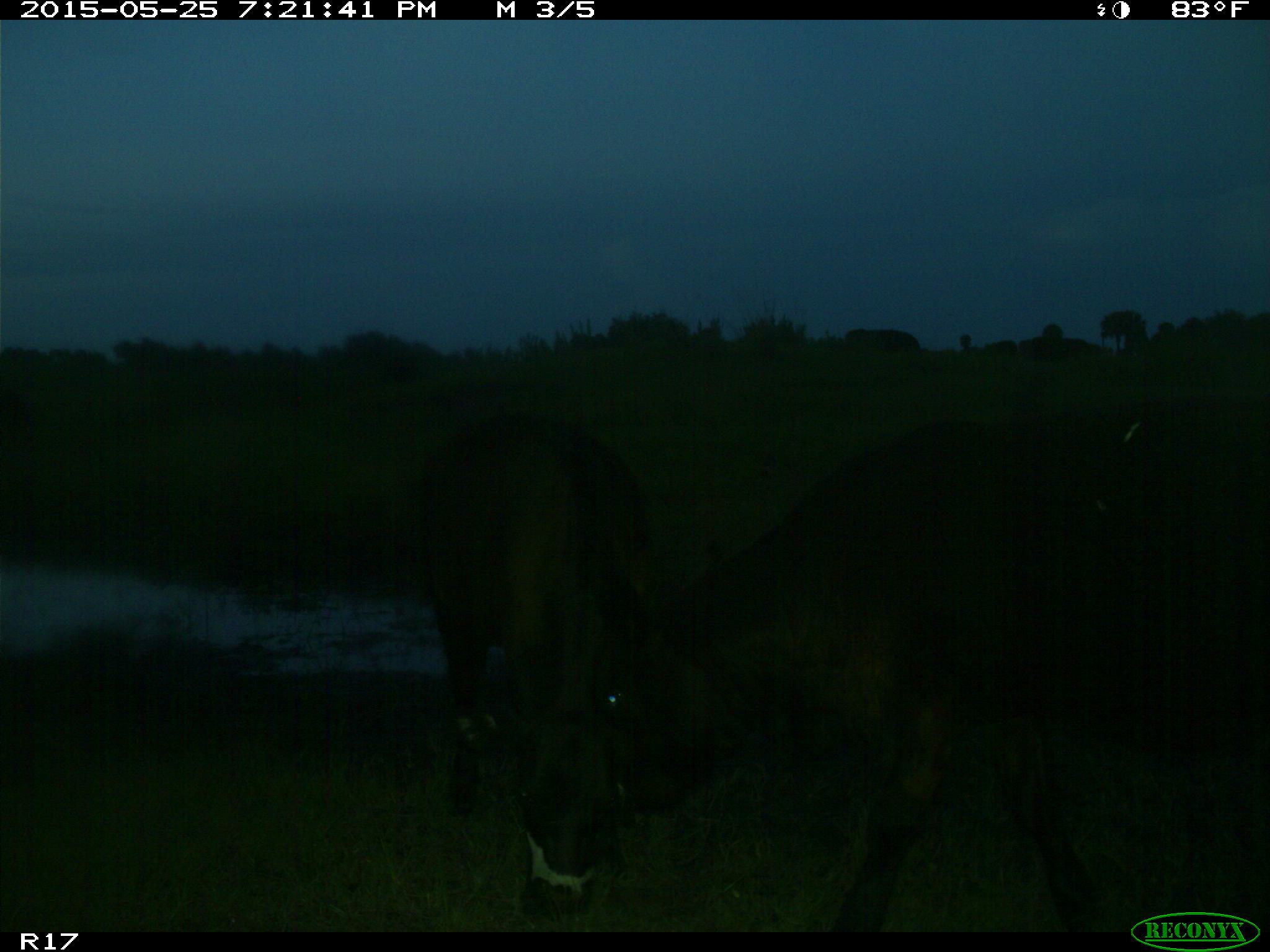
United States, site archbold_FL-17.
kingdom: Animalia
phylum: Chordata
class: Mammalia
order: Artiodactyla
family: Bovidae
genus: Bos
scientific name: Bos taurus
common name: domestic cow